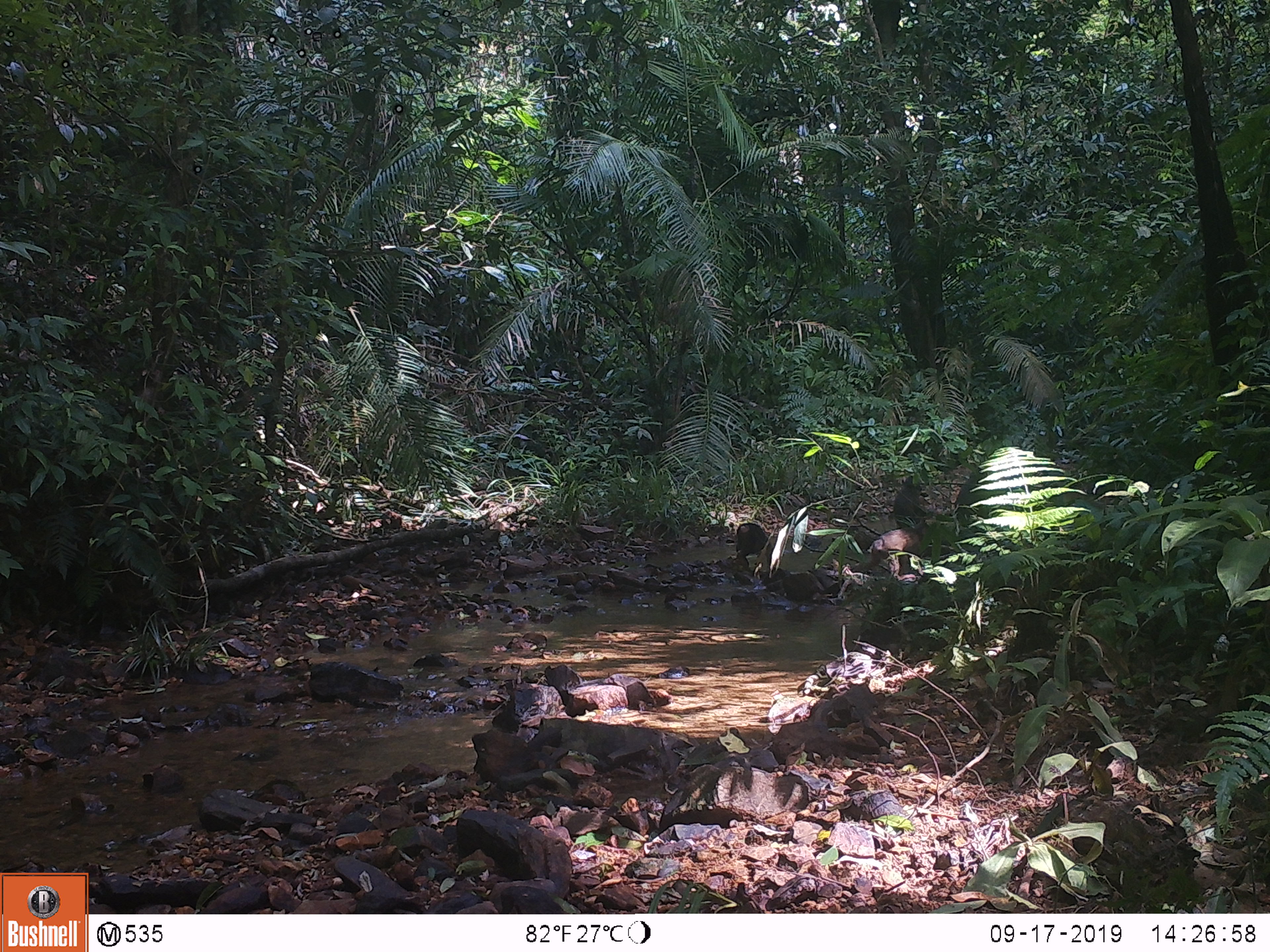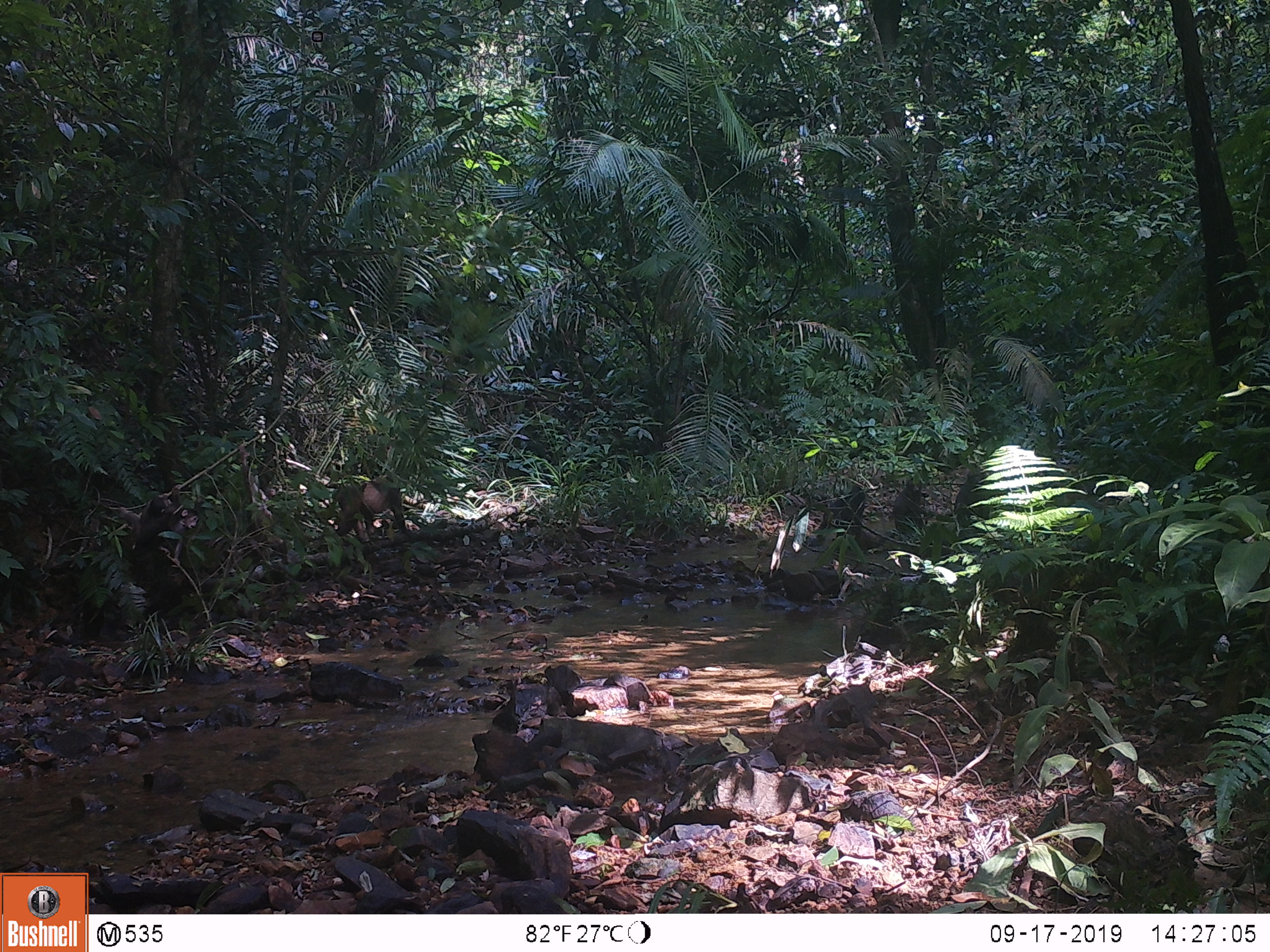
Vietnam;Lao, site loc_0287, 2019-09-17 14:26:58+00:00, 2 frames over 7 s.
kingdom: Animalia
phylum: Chordata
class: Mammalia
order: Primates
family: Cercopithecidae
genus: Macaca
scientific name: Macaca arctoides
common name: stump-tailed macaque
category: stump tailed macaque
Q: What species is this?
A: Stump tailed macaque (stump-tailed macaque) (Macaca arctoides).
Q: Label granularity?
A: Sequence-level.